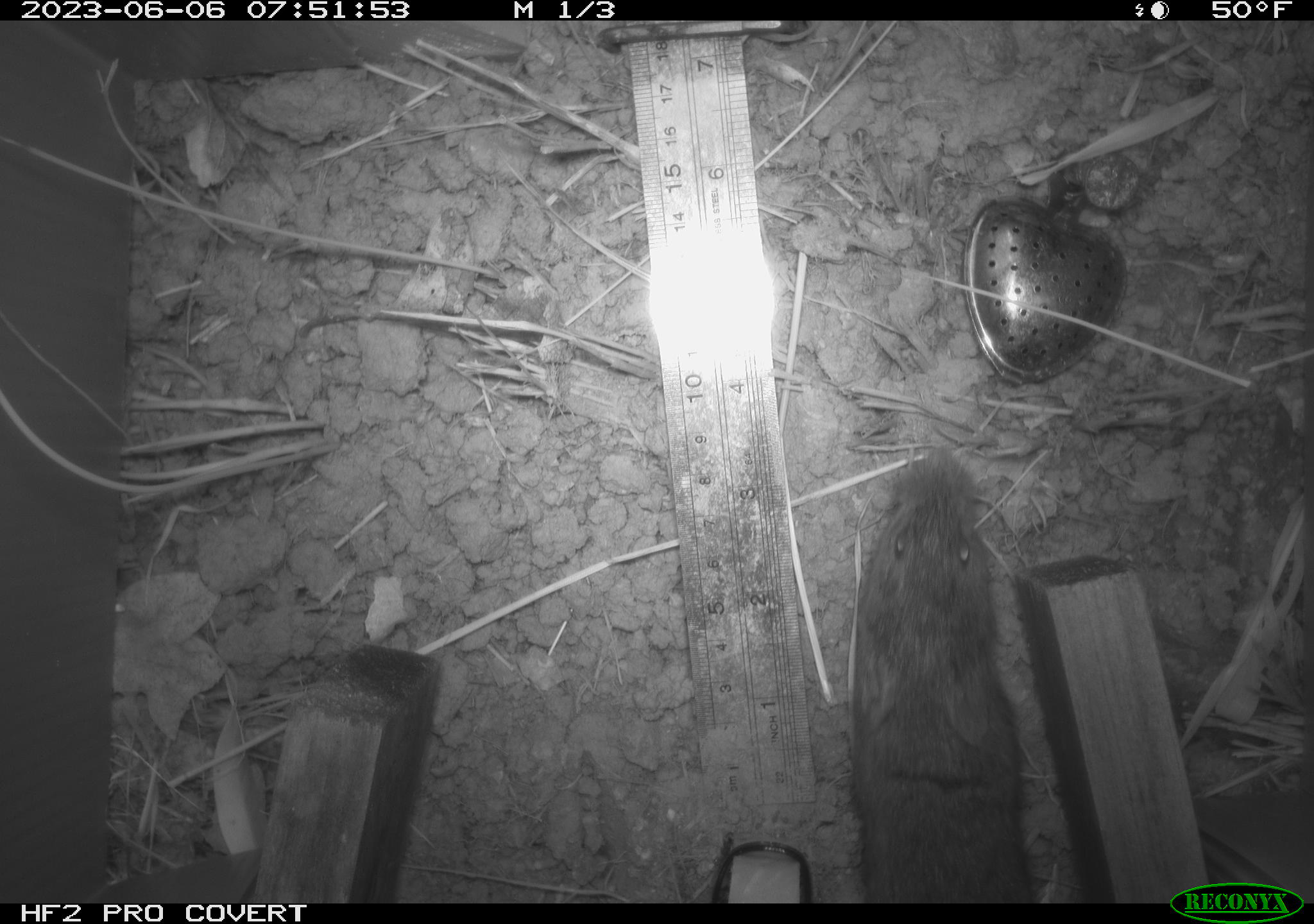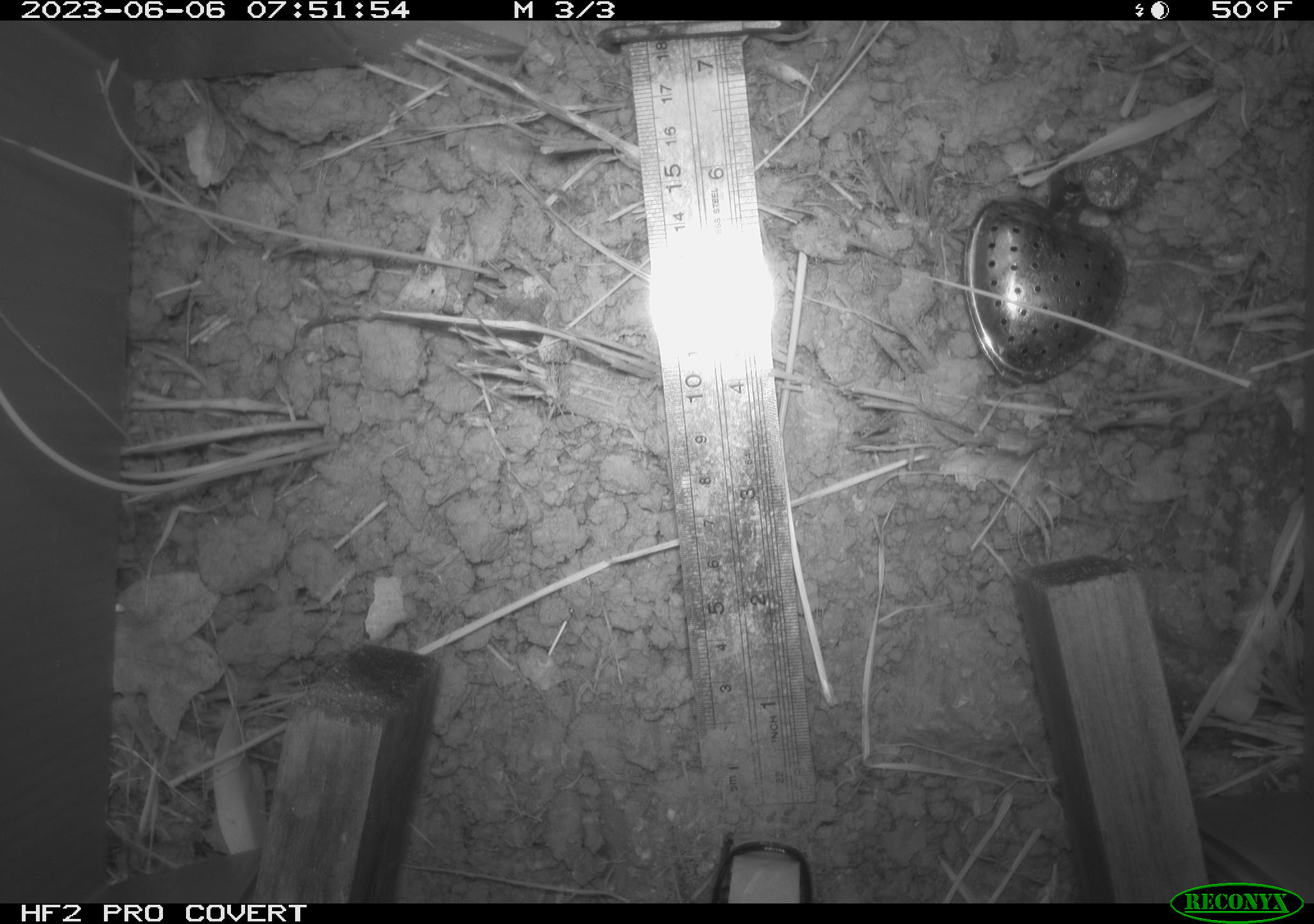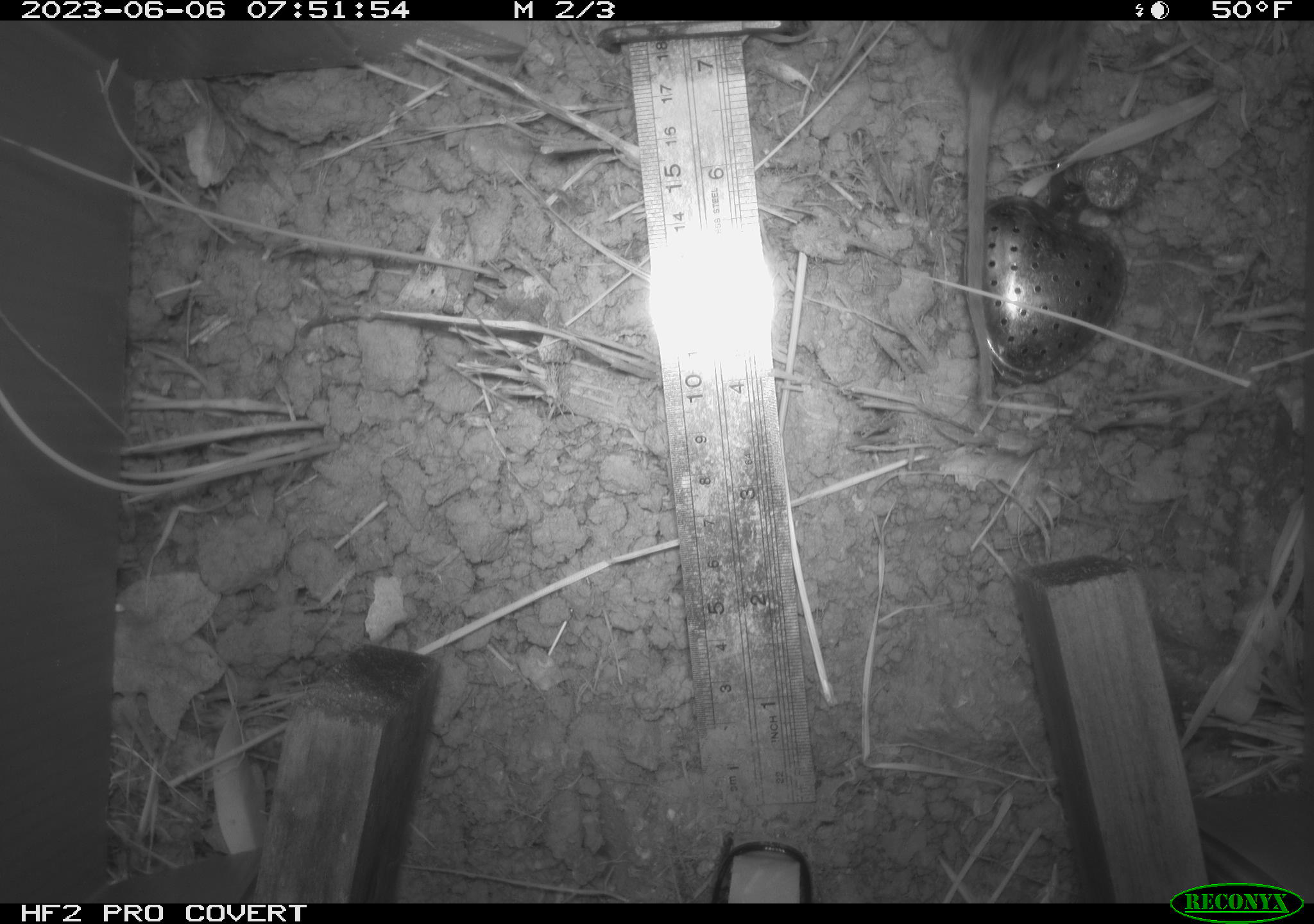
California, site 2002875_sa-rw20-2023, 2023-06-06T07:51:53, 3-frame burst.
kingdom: Animalia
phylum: Chordata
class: Mammalia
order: Rodentia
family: Cricetidae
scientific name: Arvicolinae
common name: voles, lemmings, and muskrats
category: arvicolinae subfamily